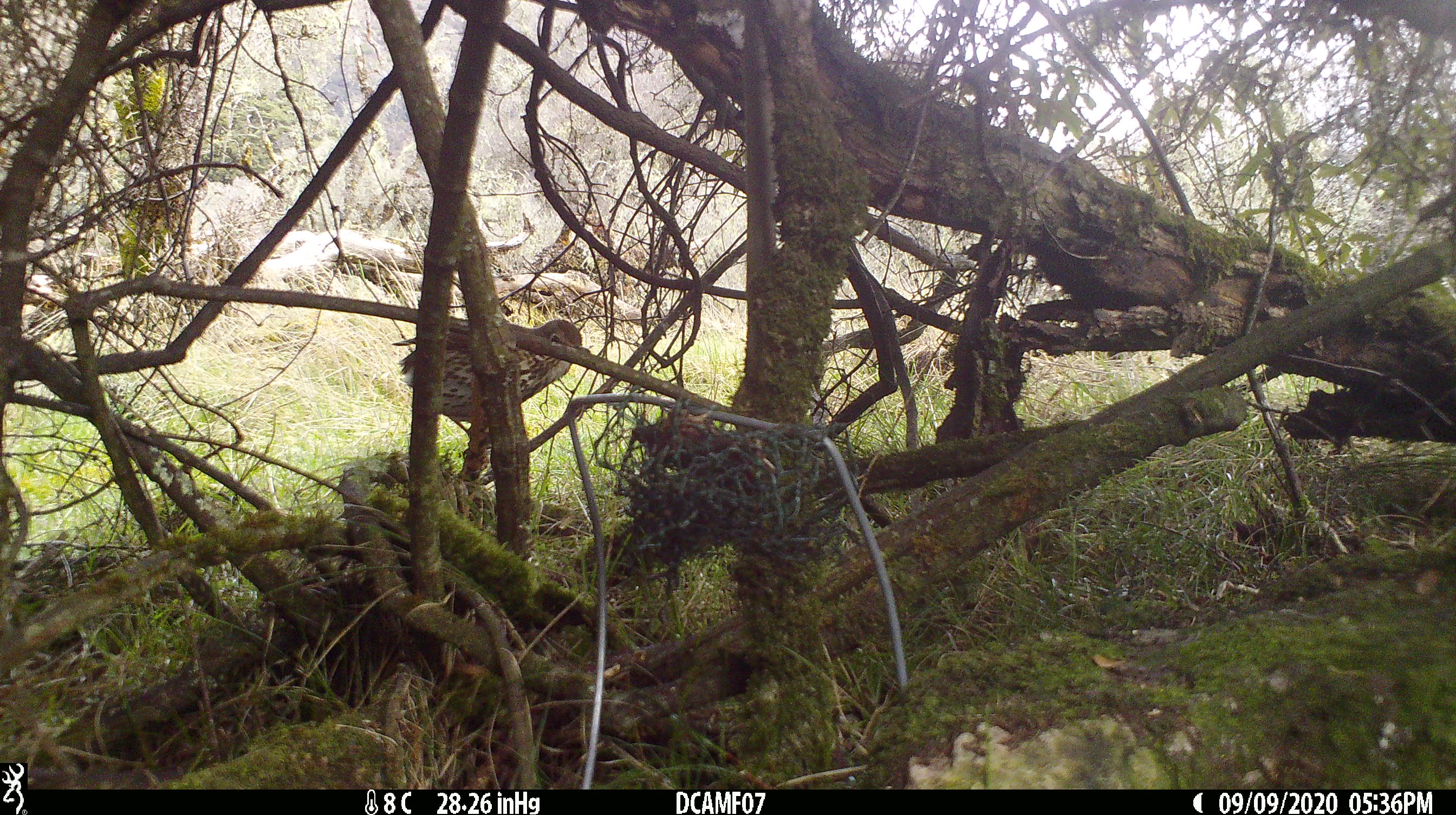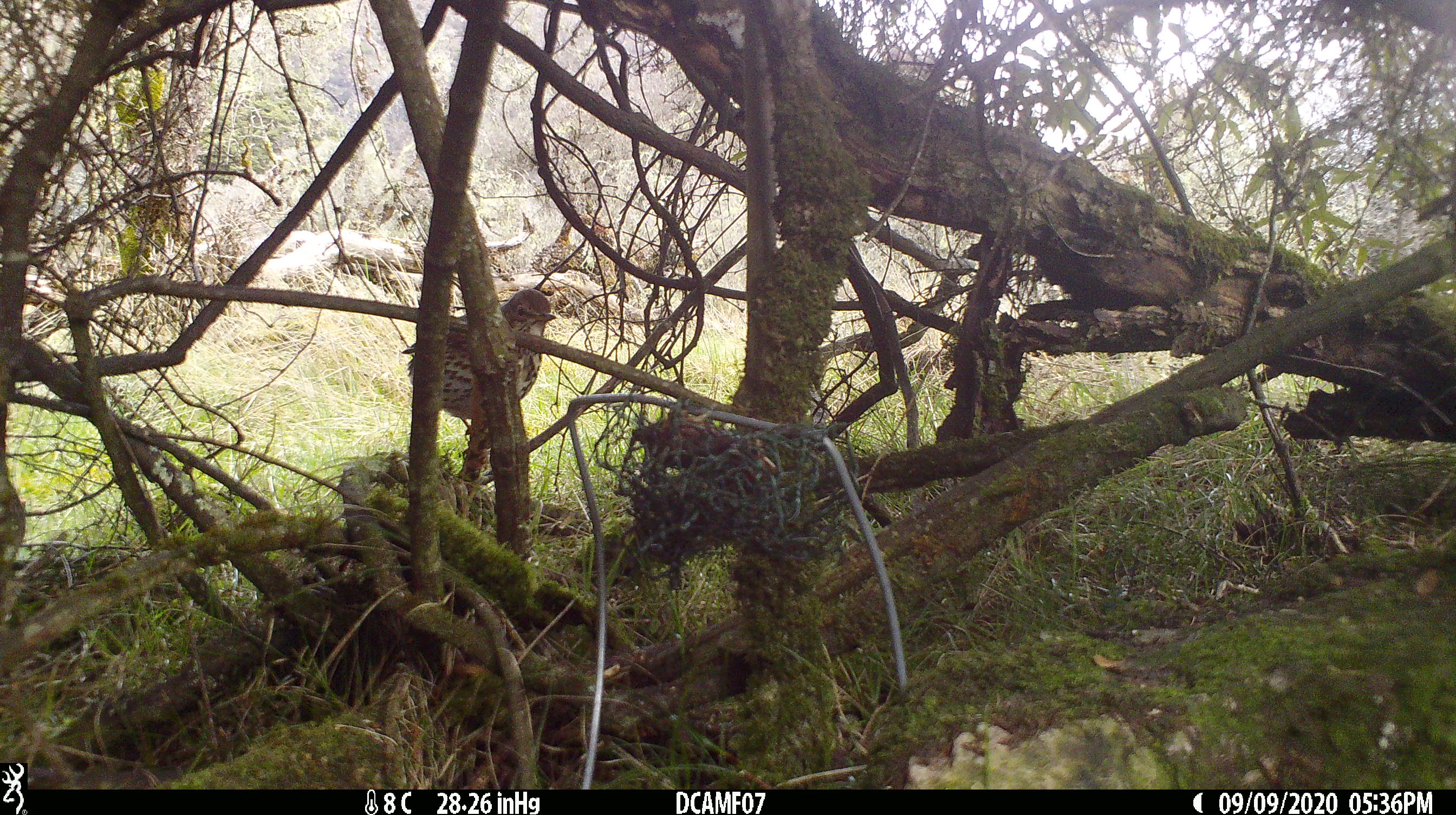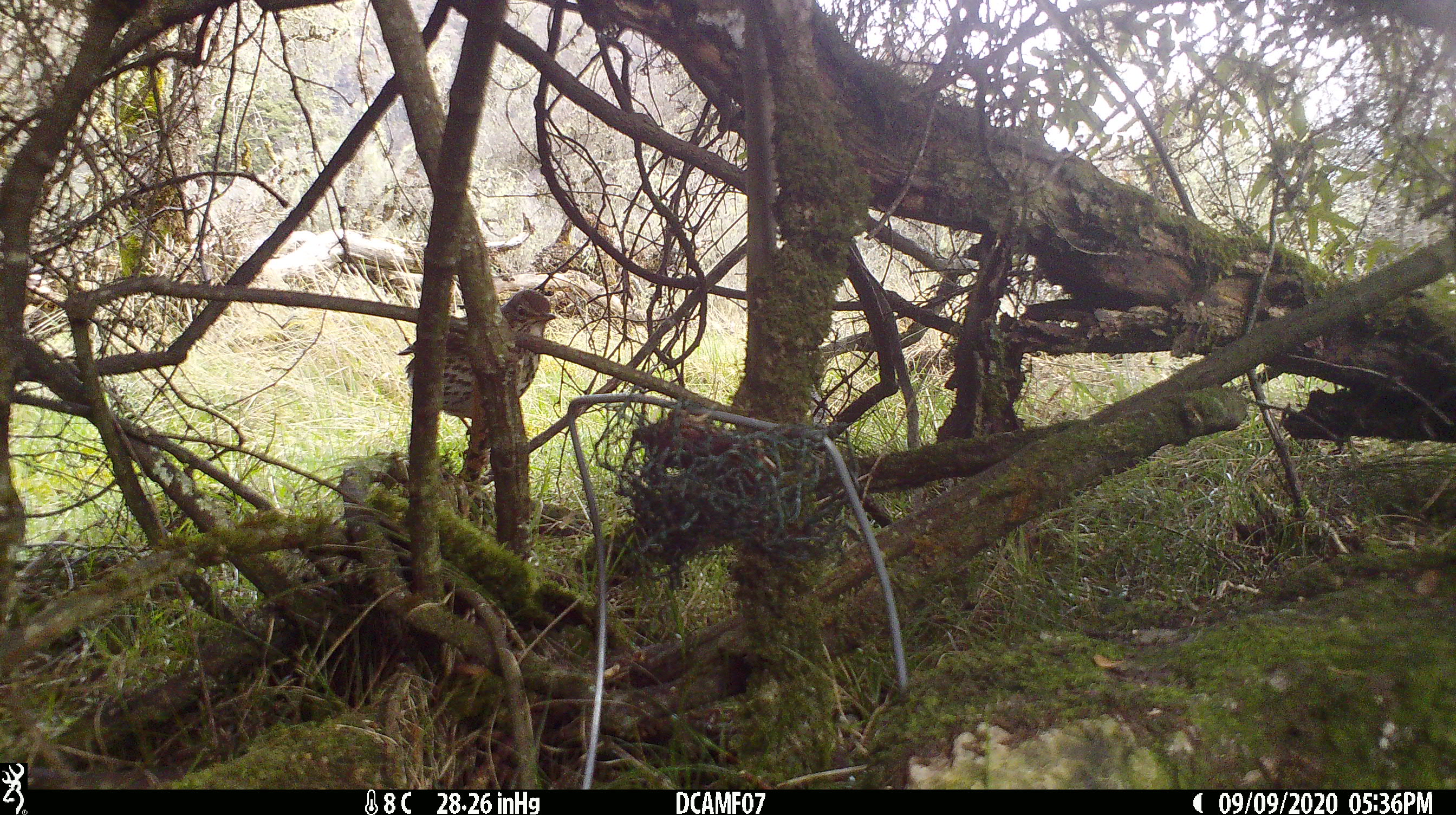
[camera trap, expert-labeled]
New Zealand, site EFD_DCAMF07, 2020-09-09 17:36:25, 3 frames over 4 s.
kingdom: Animalia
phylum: Chordata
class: Aves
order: Passeriformes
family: Turdidae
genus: Turdus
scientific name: Turdus philomelos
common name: song thrush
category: thrush